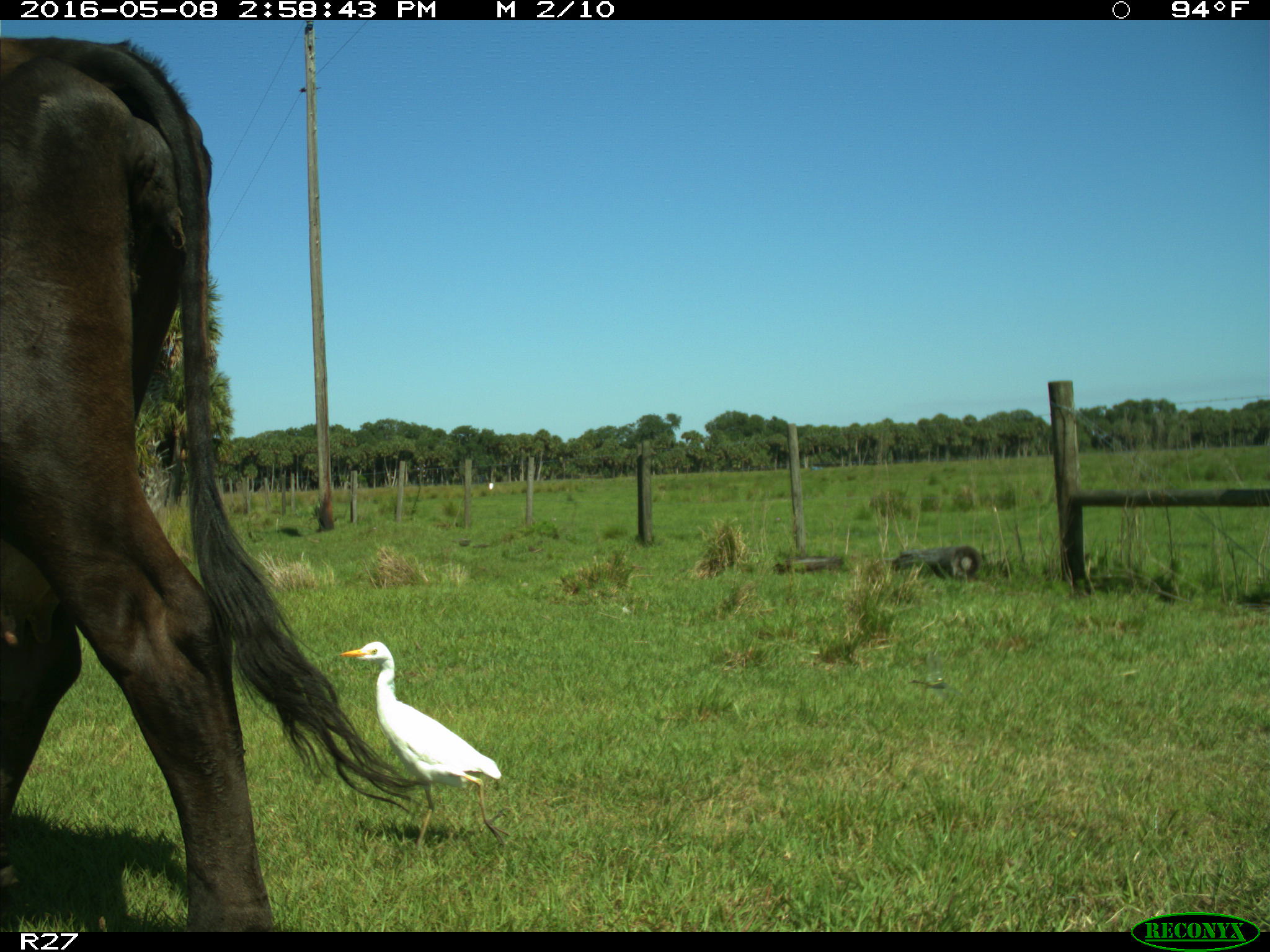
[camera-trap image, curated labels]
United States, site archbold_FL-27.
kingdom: Animalia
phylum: Chordata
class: Mammalia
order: Artiodactyla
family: Bovidae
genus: Bos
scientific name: Bos taurus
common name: domestic cow